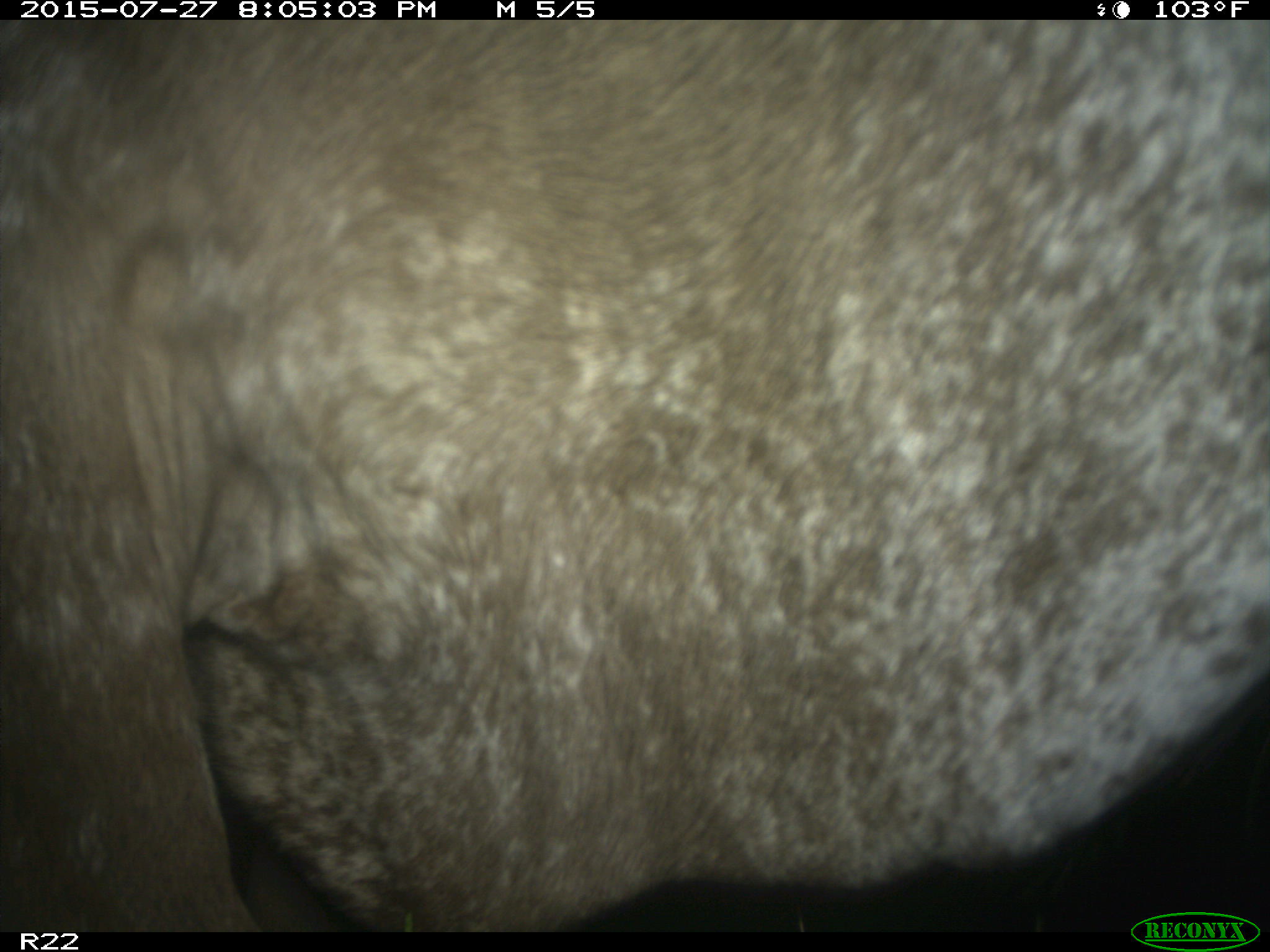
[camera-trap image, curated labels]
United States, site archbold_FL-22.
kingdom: Animalia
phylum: Chordata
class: Mammalia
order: Artiodactyla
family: Bovidae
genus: Bos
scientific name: Bos taurus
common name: domestic cow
Bos taurus (domestic cow).